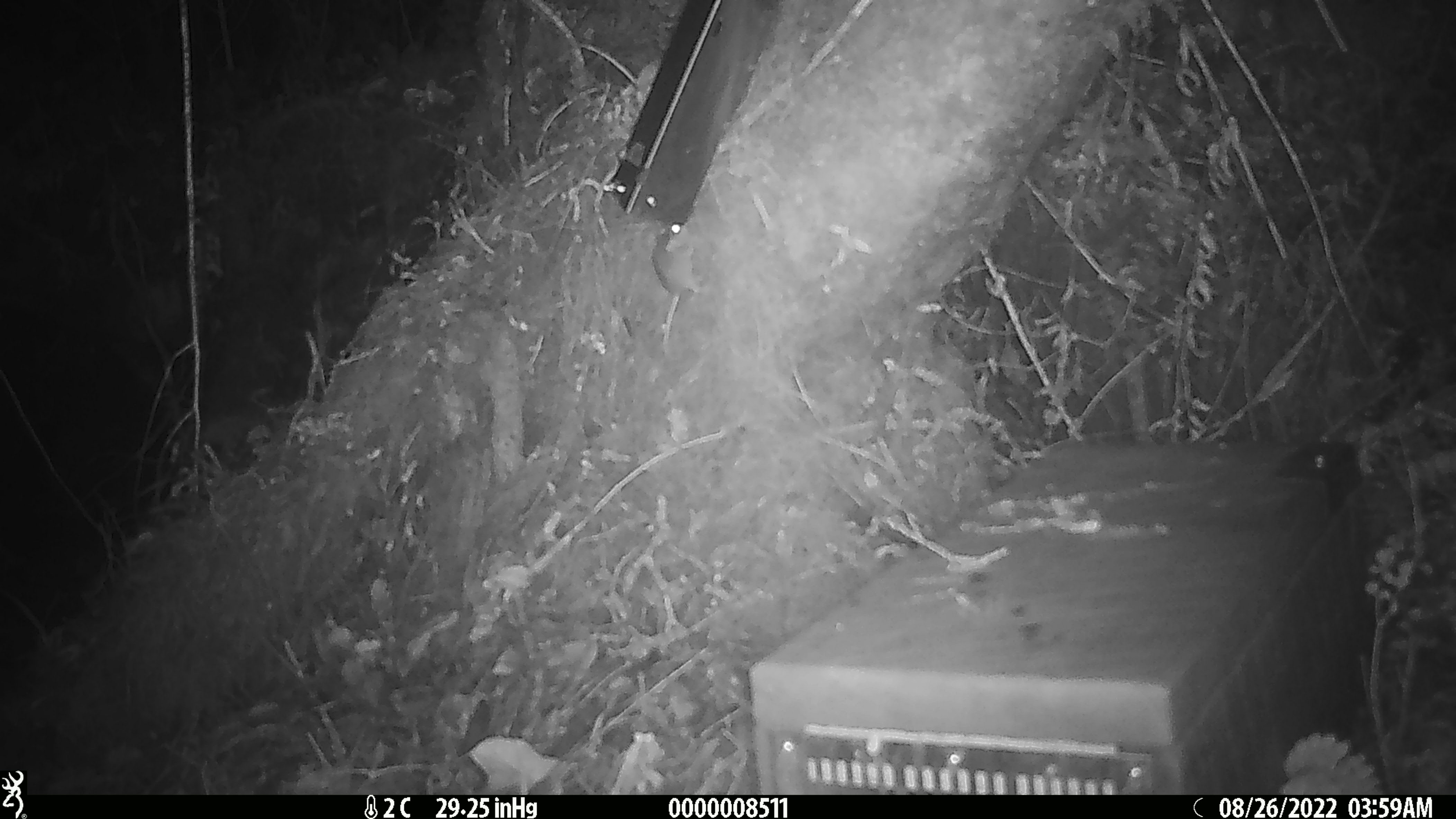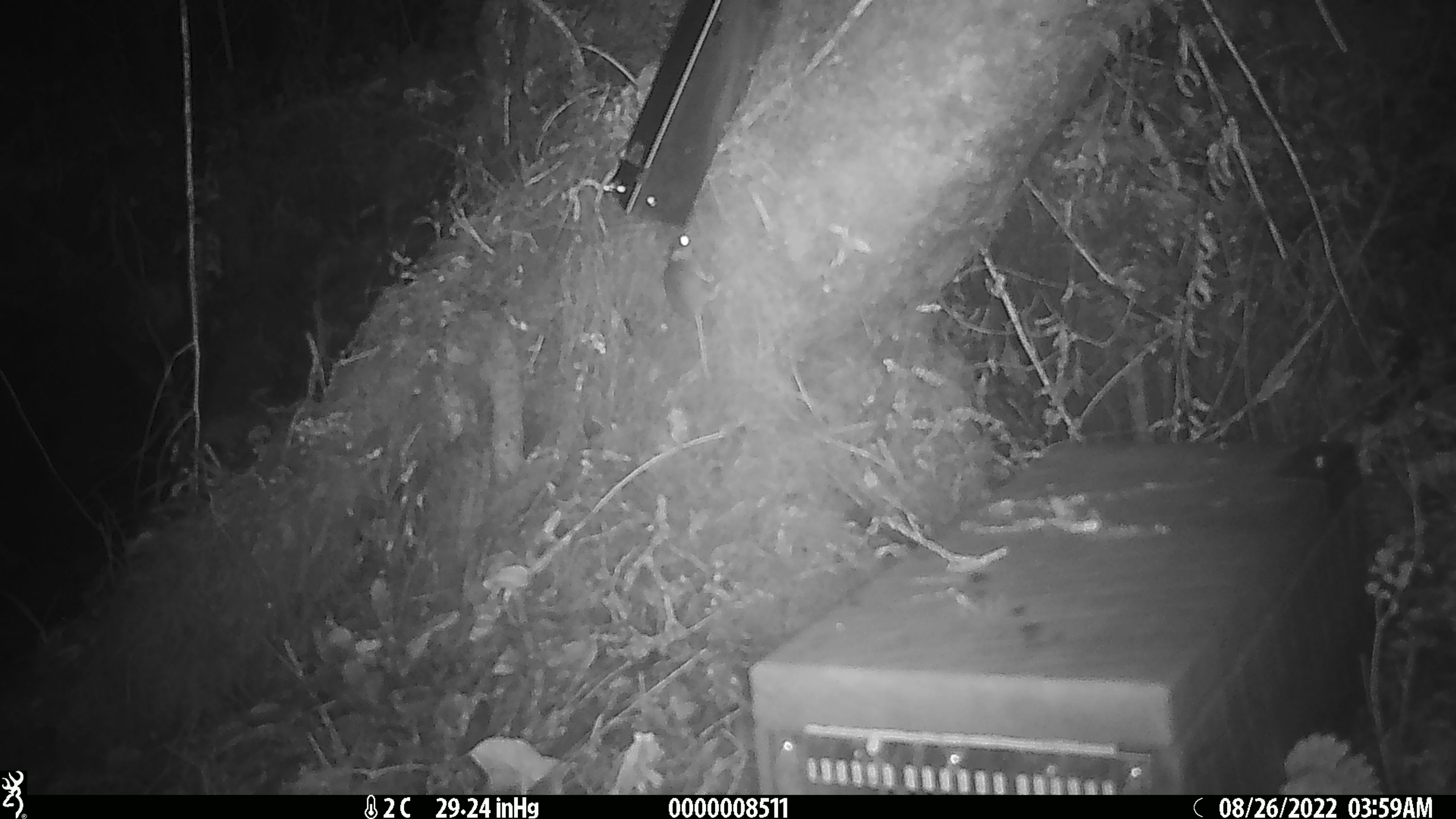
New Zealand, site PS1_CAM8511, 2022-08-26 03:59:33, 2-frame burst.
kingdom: Animalia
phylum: Chordata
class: Mammalia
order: Rodentia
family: Muridae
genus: Mus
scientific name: Mus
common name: mouse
Mouse (Mus).